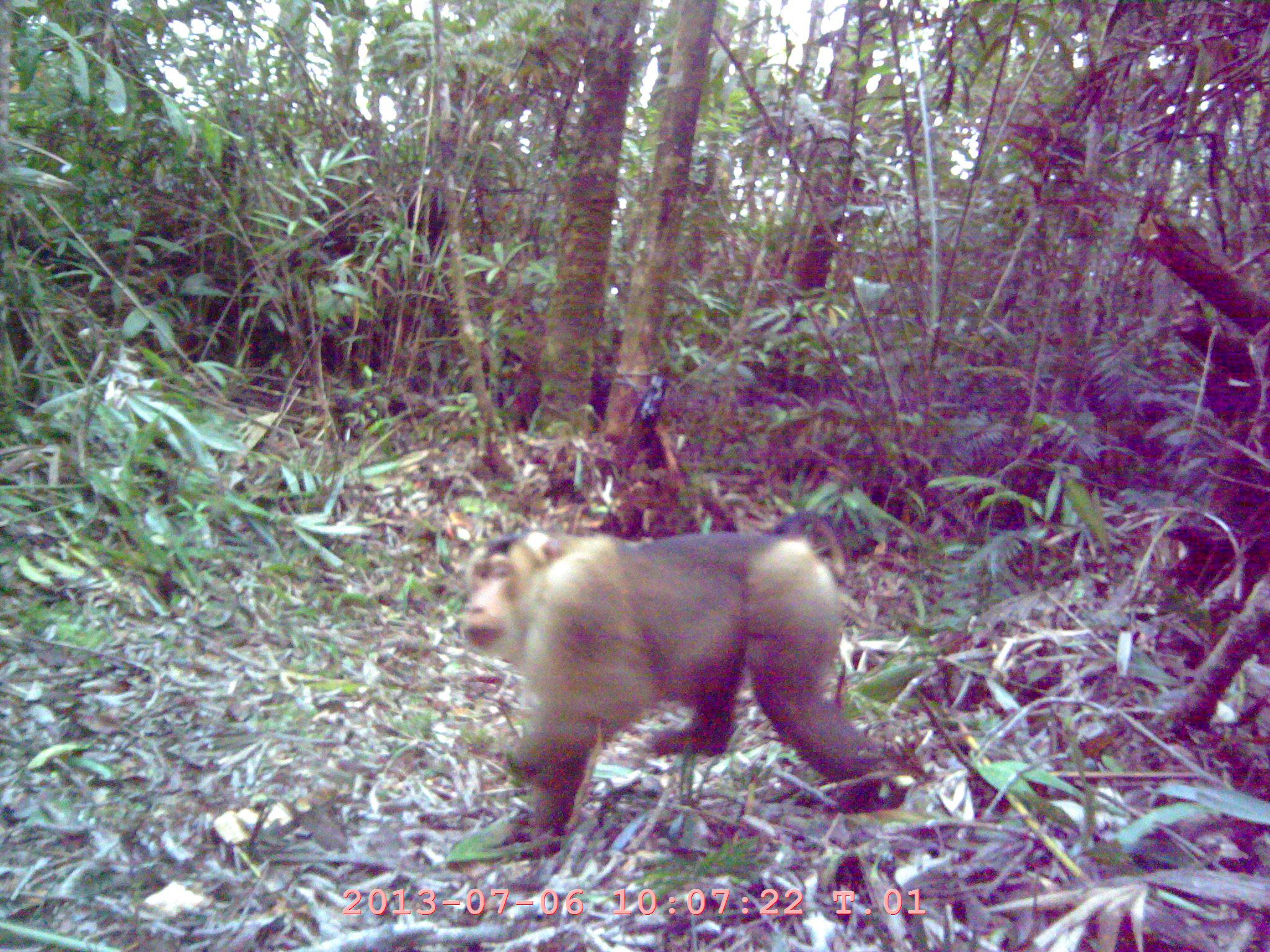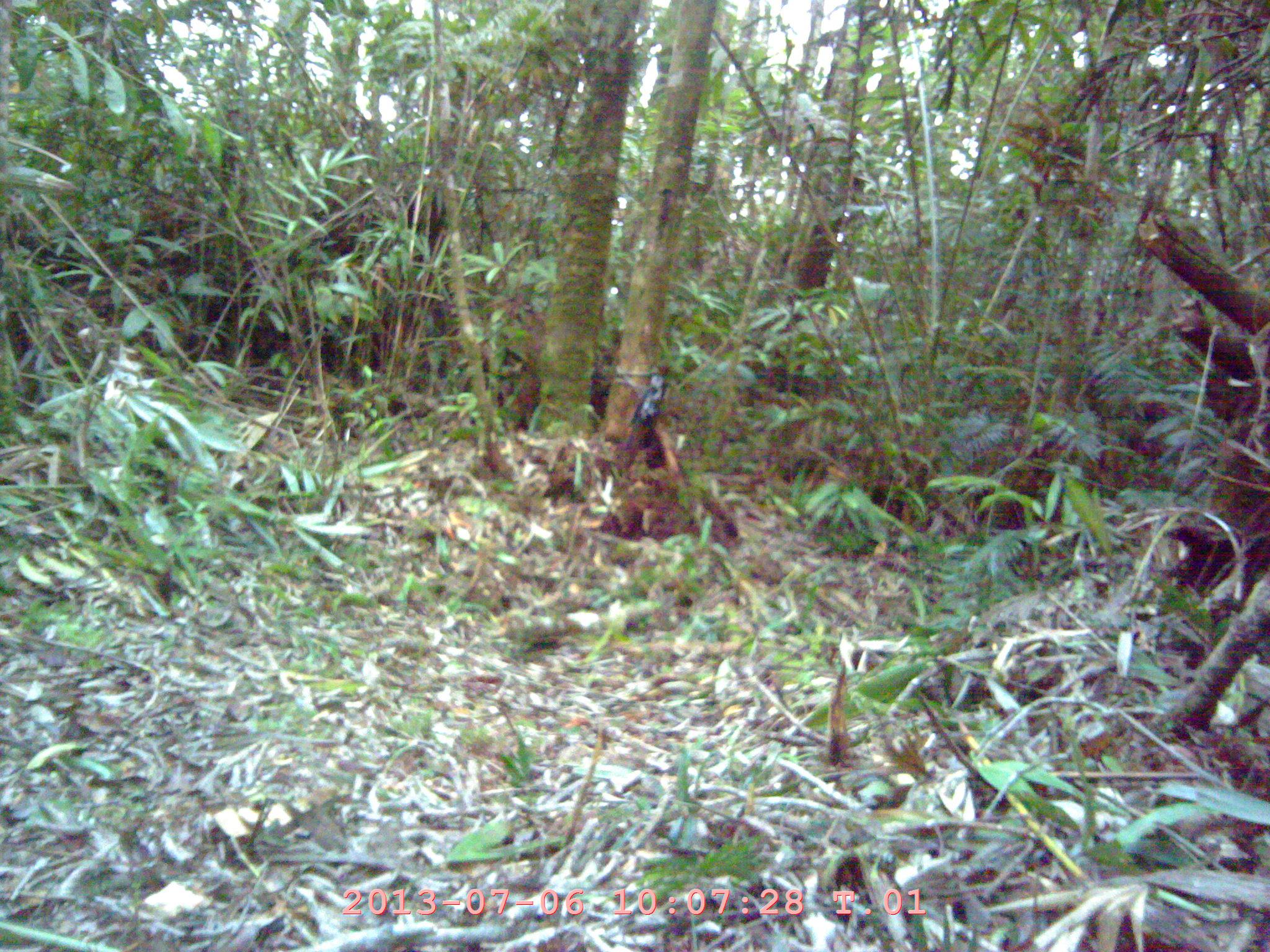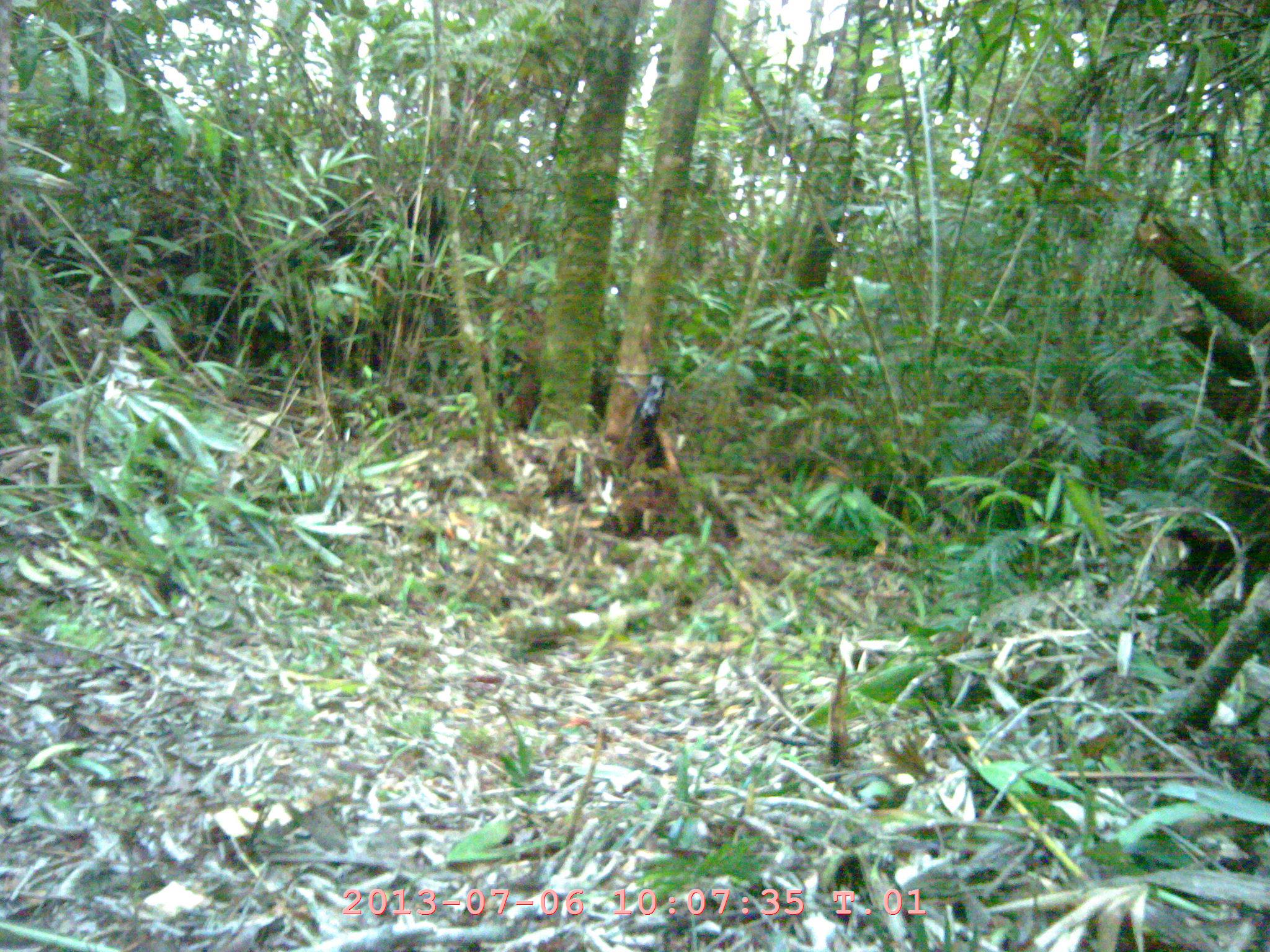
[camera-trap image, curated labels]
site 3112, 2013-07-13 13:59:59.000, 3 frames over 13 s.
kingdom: Animalia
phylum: Chordata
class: Mammalia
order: Primates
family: Cercopithecidae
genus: Macaca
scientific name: Macaca nemestrina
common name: southern pig-tailed macaque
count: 1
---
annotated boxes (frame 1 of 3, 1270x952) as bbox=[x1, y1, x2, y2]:
macaca nemestrina: bbox=[451, 523, 914, 854]